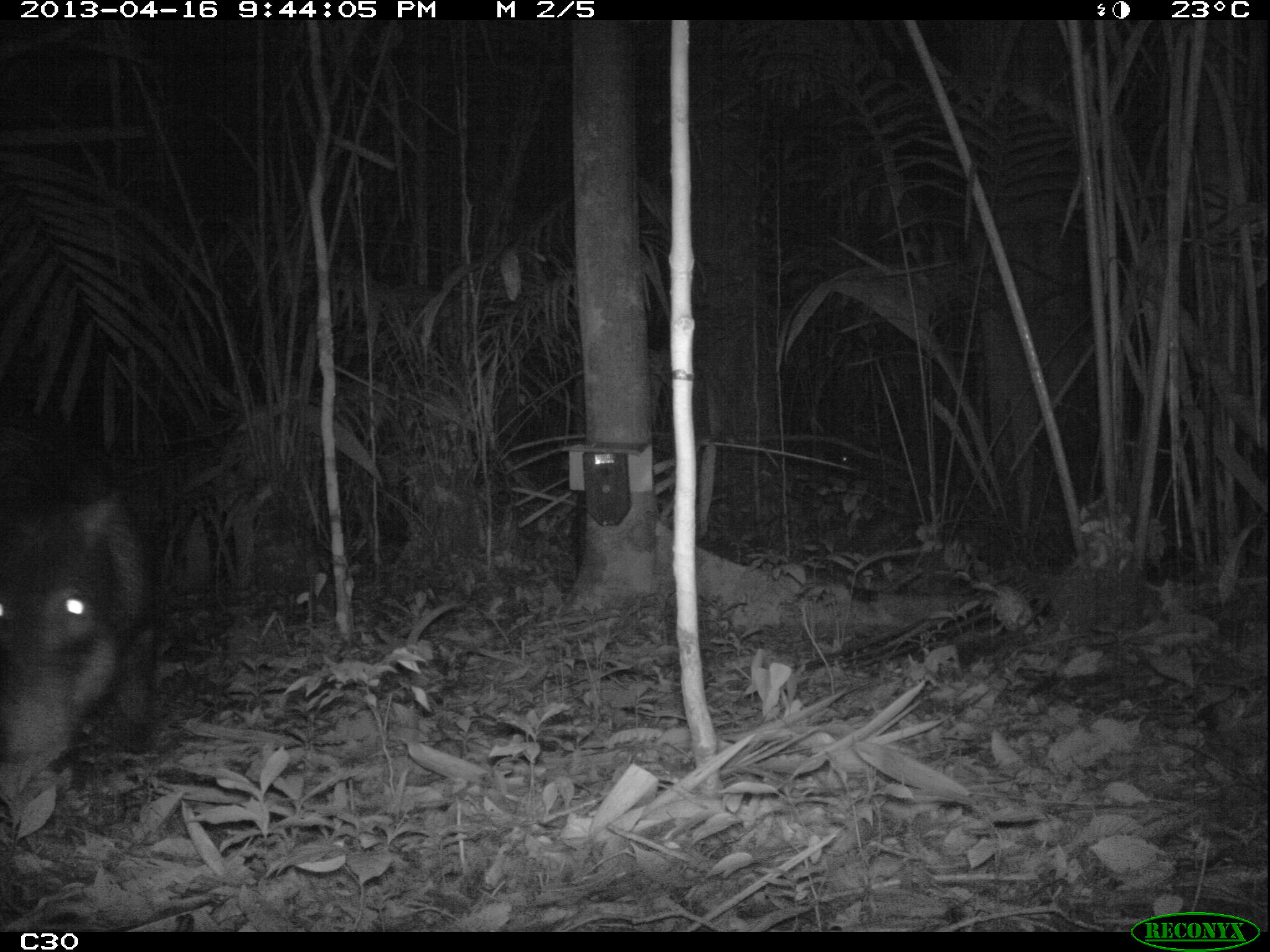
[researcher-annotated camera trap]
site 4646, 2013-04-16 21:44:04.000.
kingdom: Animalia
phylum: Chordata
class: Mammalia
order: Artiodactyla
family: Tayassuidae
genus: Tayassu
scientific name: Tayassu pecari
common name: white-lipped peccary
Tayassu pecari (white-lipped peccary), count 5, age adult.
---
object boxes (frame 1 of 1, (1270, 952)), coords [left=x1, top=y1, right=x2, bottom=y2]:
tayassu pecari: [left=0, top=405, right=156, bottom=801]